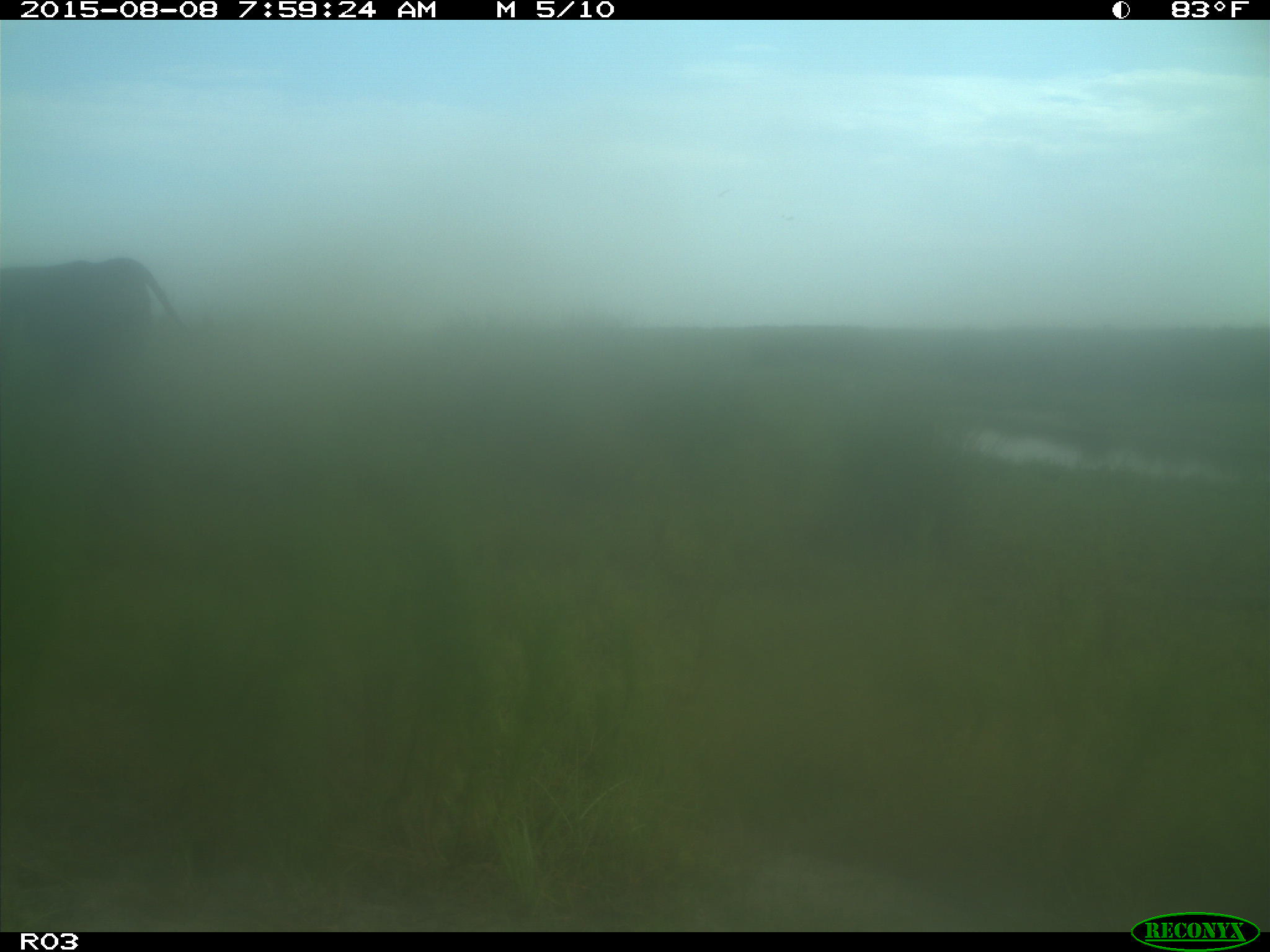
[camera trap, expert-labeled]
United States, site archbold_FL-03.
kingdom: Animalia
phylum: Chordata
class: Mammalia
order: Artiodactyla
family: Bovidae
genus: Bos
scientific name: Bos taurus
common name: domestic cow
Bos taurus (domestic cow).